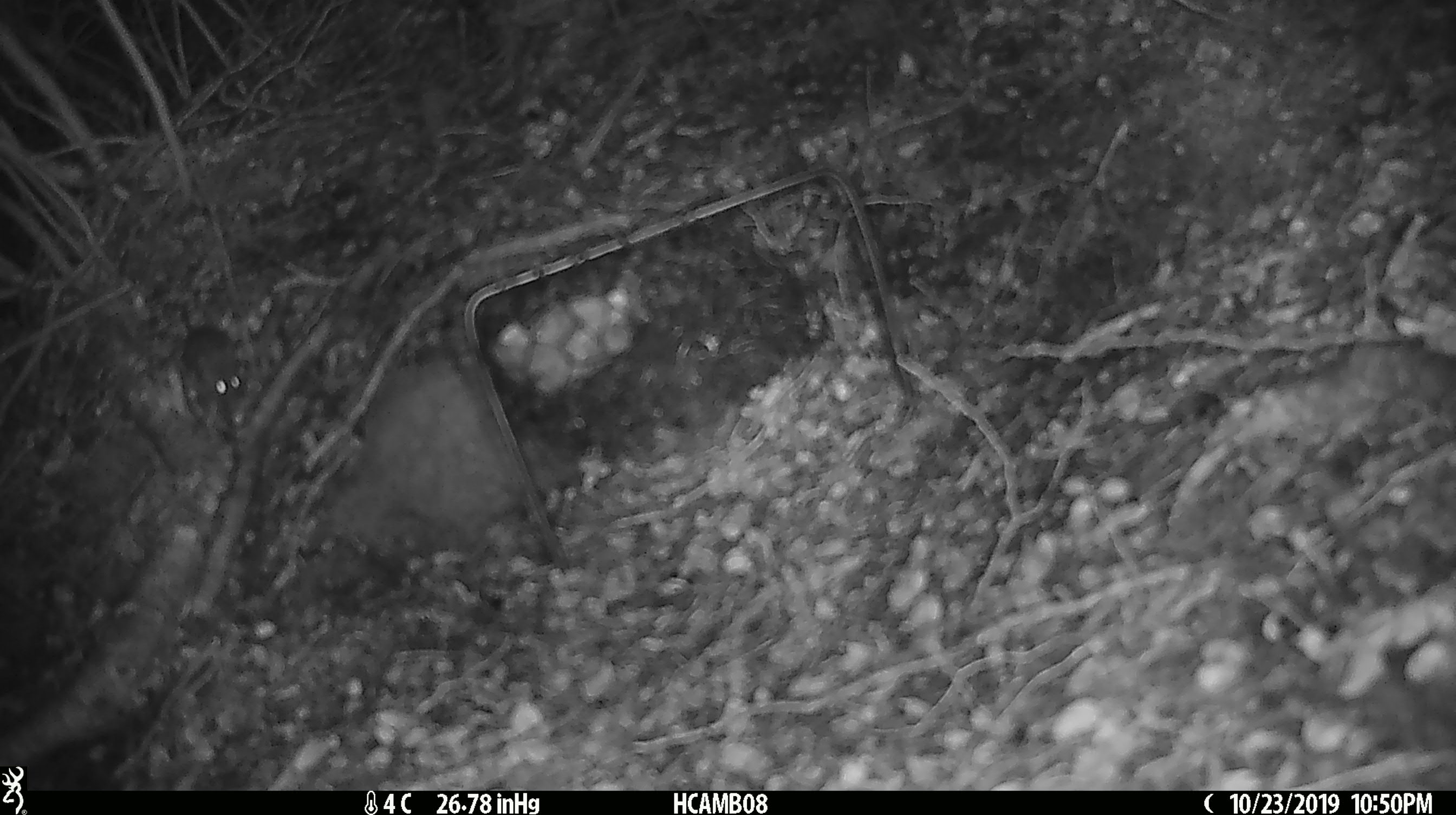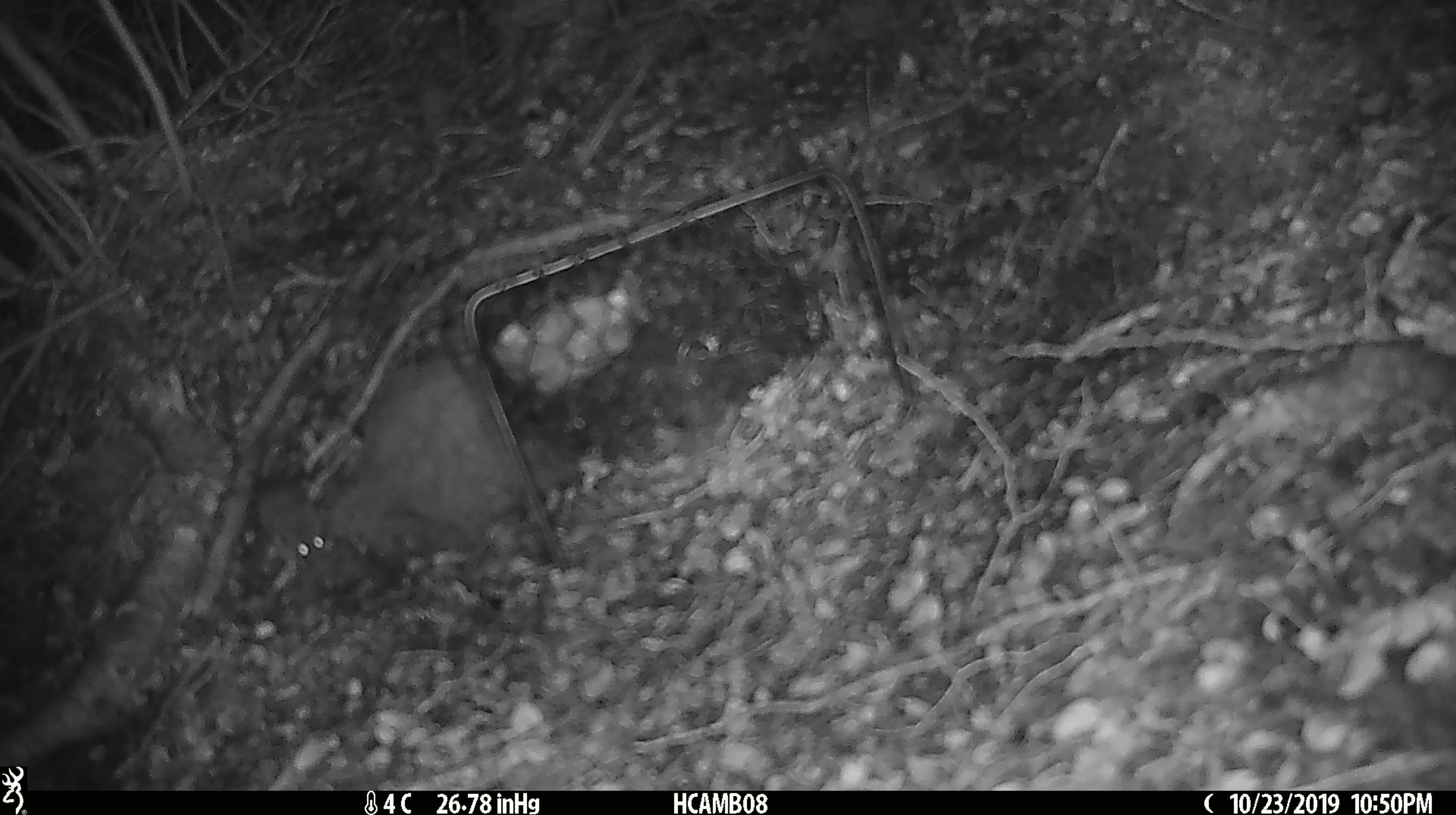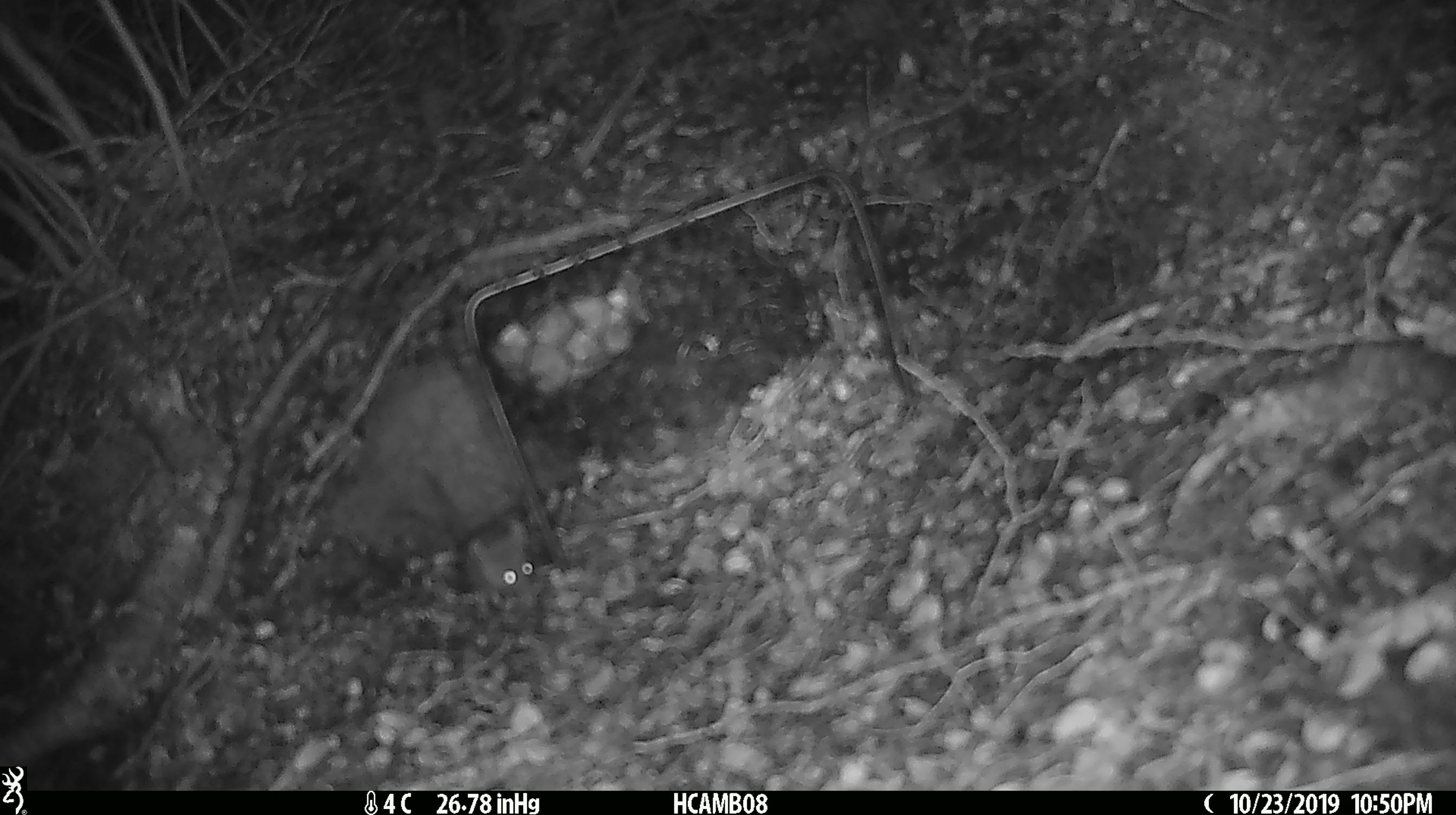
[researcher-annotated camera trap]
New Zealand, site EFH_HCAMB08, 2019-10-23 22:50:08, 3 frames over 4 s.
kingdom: Animalia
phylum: Chordata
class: Mammalia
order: Rodentia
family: Muridae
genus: Mus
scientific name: Mus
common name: mouse